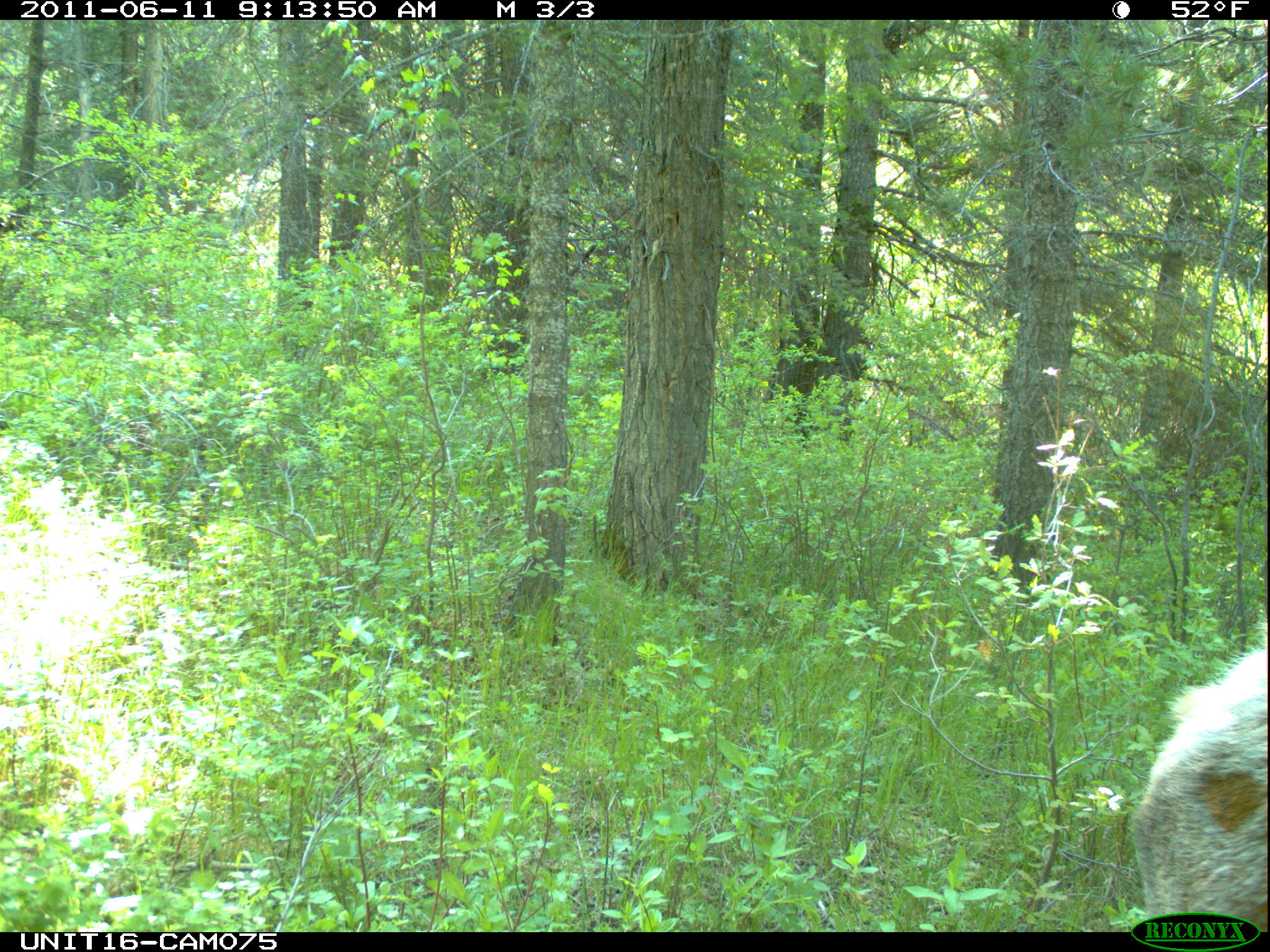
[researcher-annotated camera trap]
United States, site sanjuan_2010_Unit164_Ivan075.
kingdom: Animalia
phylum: Chordata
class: Mammalia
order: Artiodactyla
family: Cervidae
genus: Cervus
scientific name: Cervus elaphus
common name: red deer